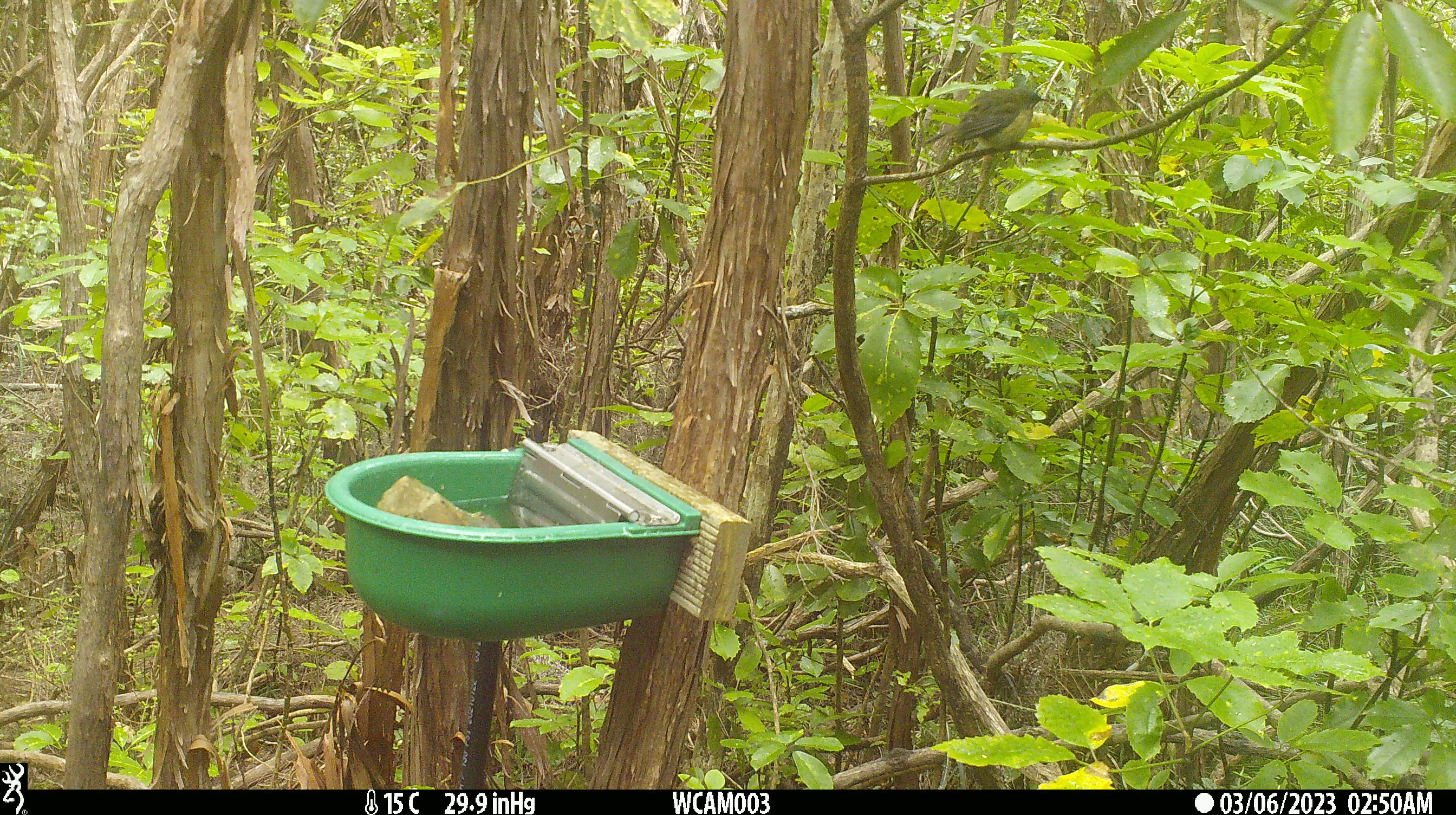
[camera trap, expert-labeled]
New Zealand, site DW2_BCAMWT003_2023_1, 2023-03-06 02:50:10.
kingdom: Animalia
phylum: Chordata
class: Aves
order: Passeriformes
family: Meliphagidae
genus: Anthornis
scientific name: Anthornis melanura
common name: new zealand bellbird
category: bellbird